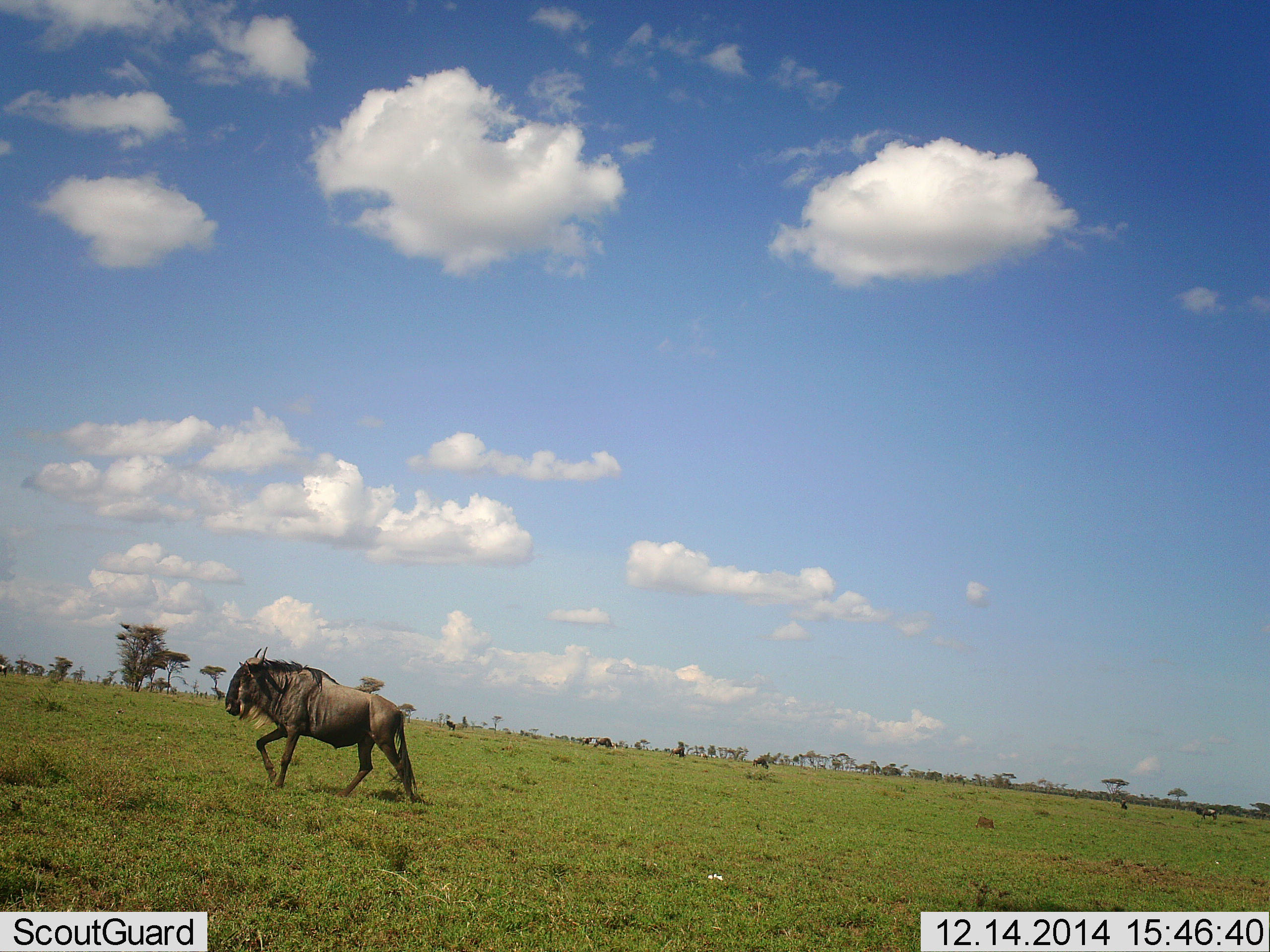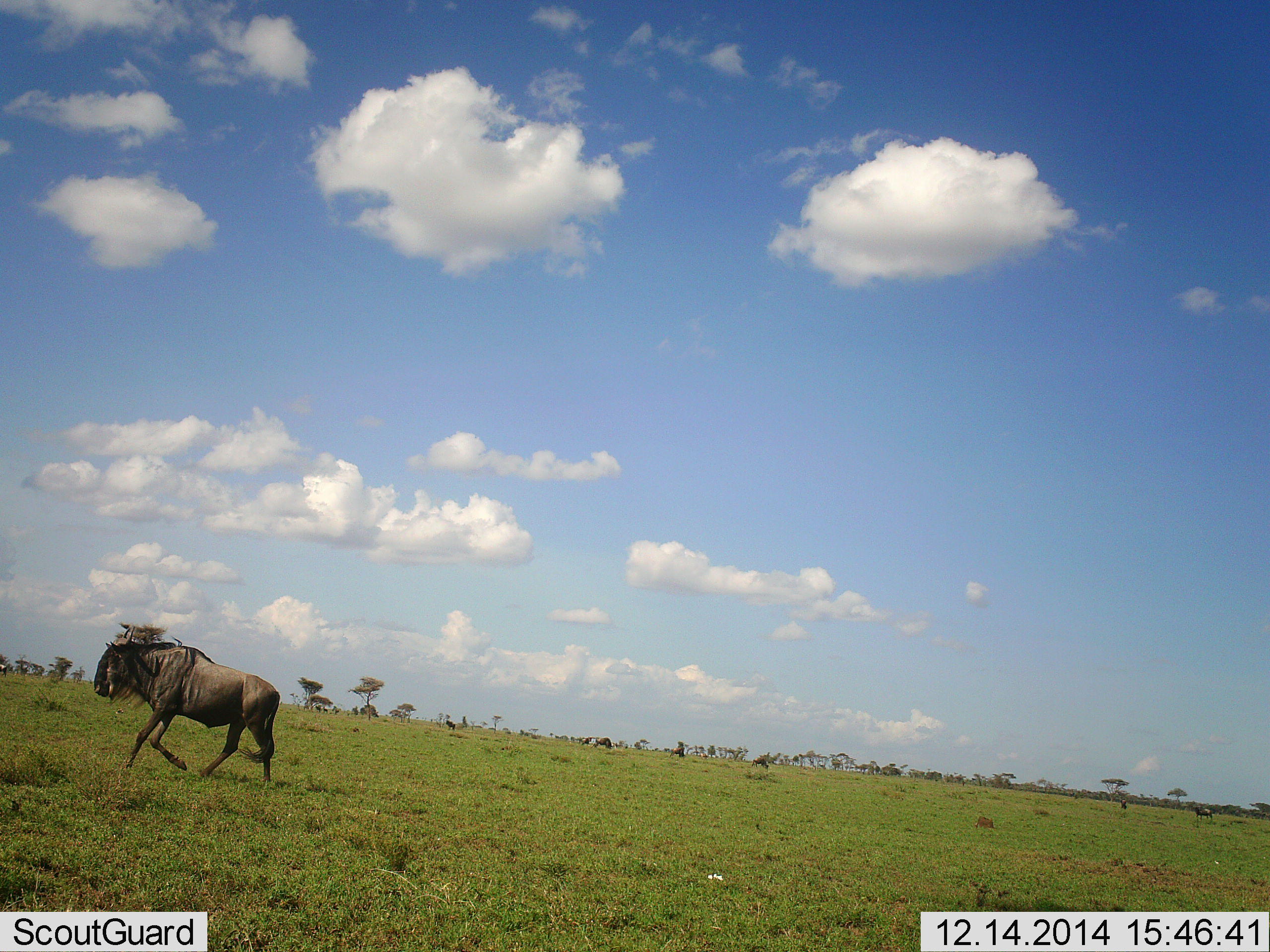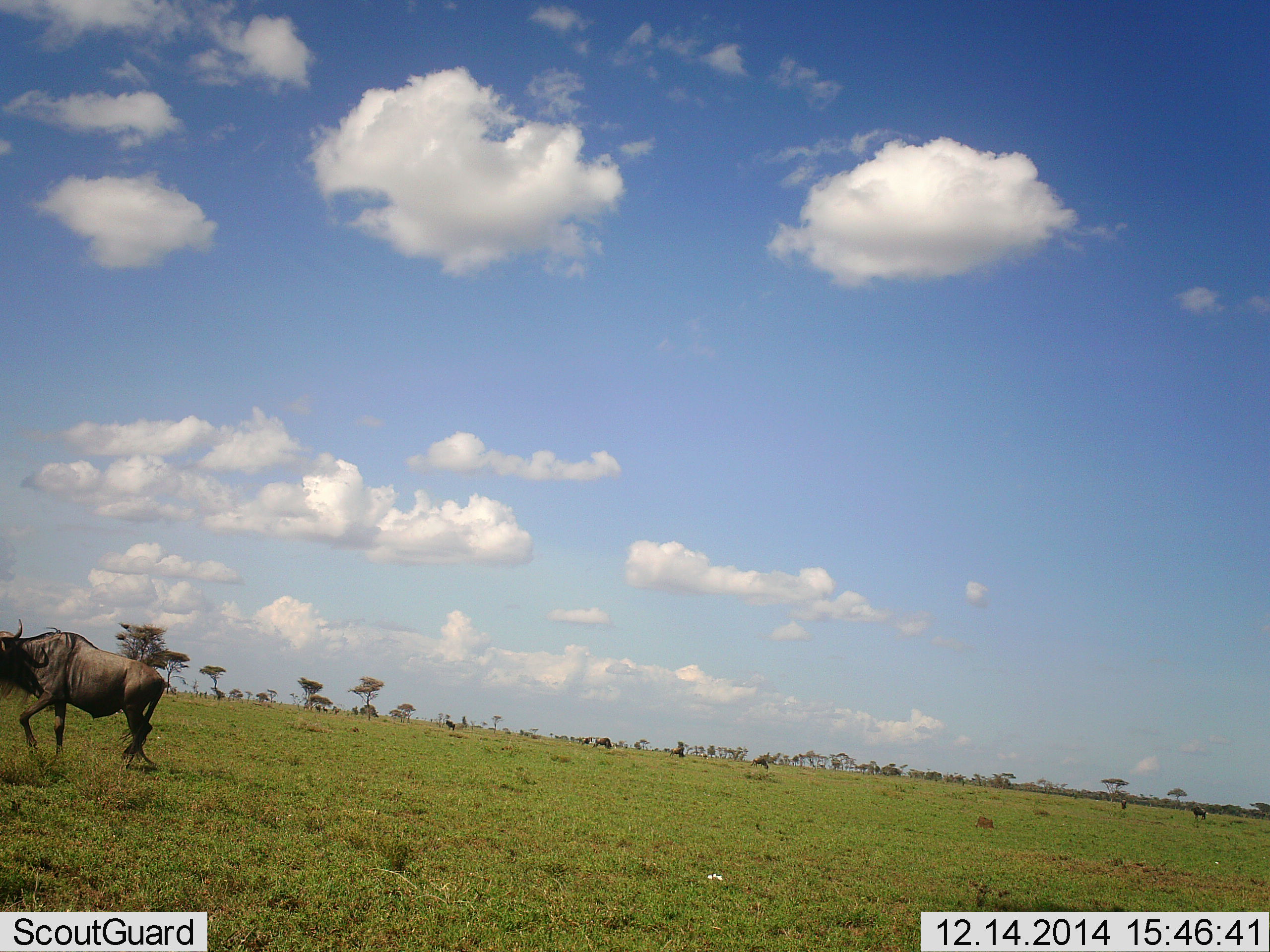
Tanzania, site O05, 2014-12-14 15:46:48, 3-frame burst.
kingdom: Animalia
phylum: Chordata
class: Mammalia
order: Artiodactyla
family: Bovidae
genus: Connochaetes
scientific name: Connochaetes taurinus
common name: blue wildebeest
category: wildebeest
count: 1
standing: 20%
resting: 0%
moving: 100%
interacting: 0%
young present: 0%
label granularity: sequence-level